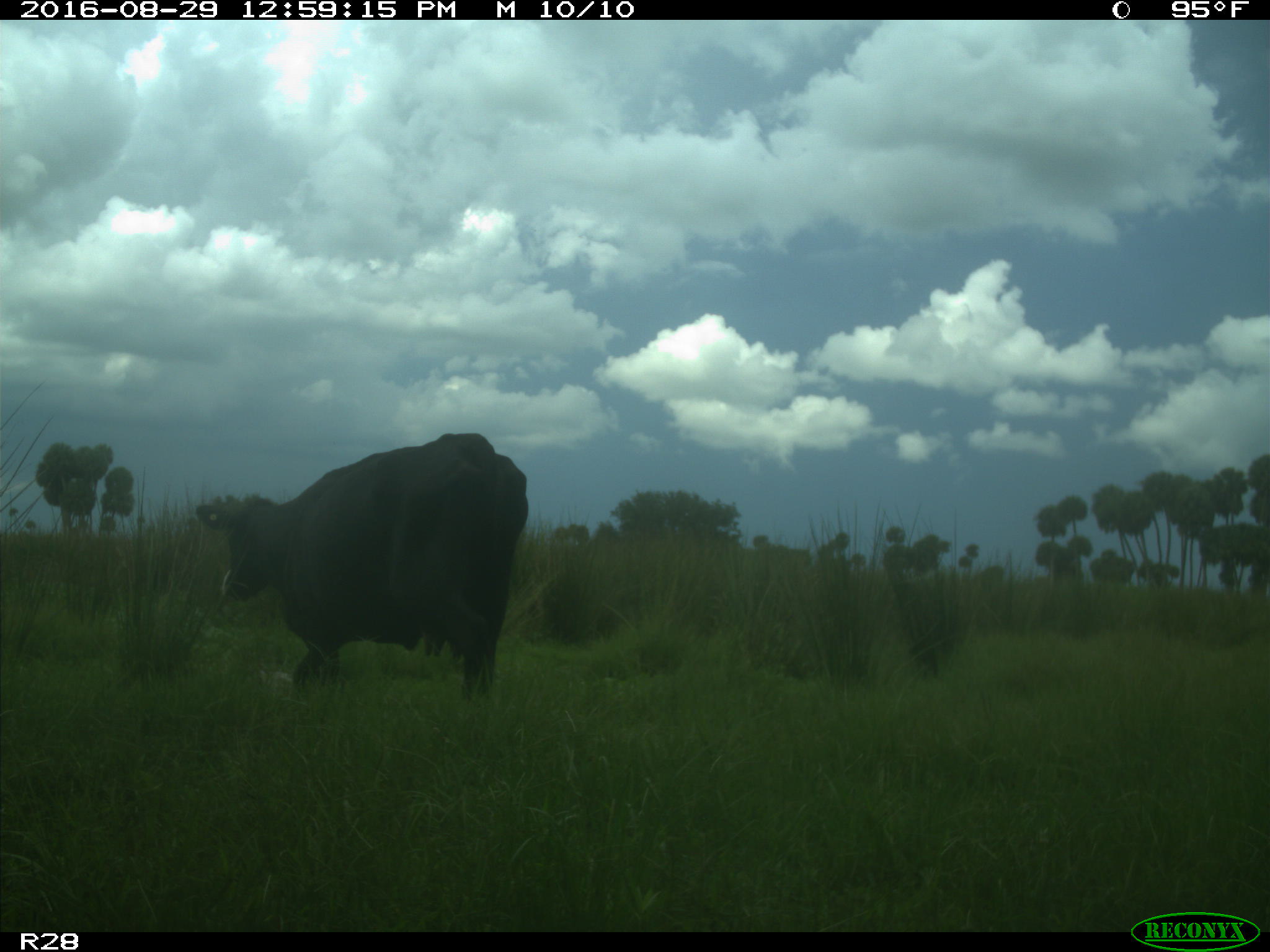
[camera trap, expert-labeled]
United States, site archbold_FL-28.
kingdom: Animalia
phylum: Chordata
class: Mammalia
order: Artiodactyla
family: Bovidae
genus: Bos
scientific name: Bos taurus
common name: domestic cow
Bos taurus (domestic cow).